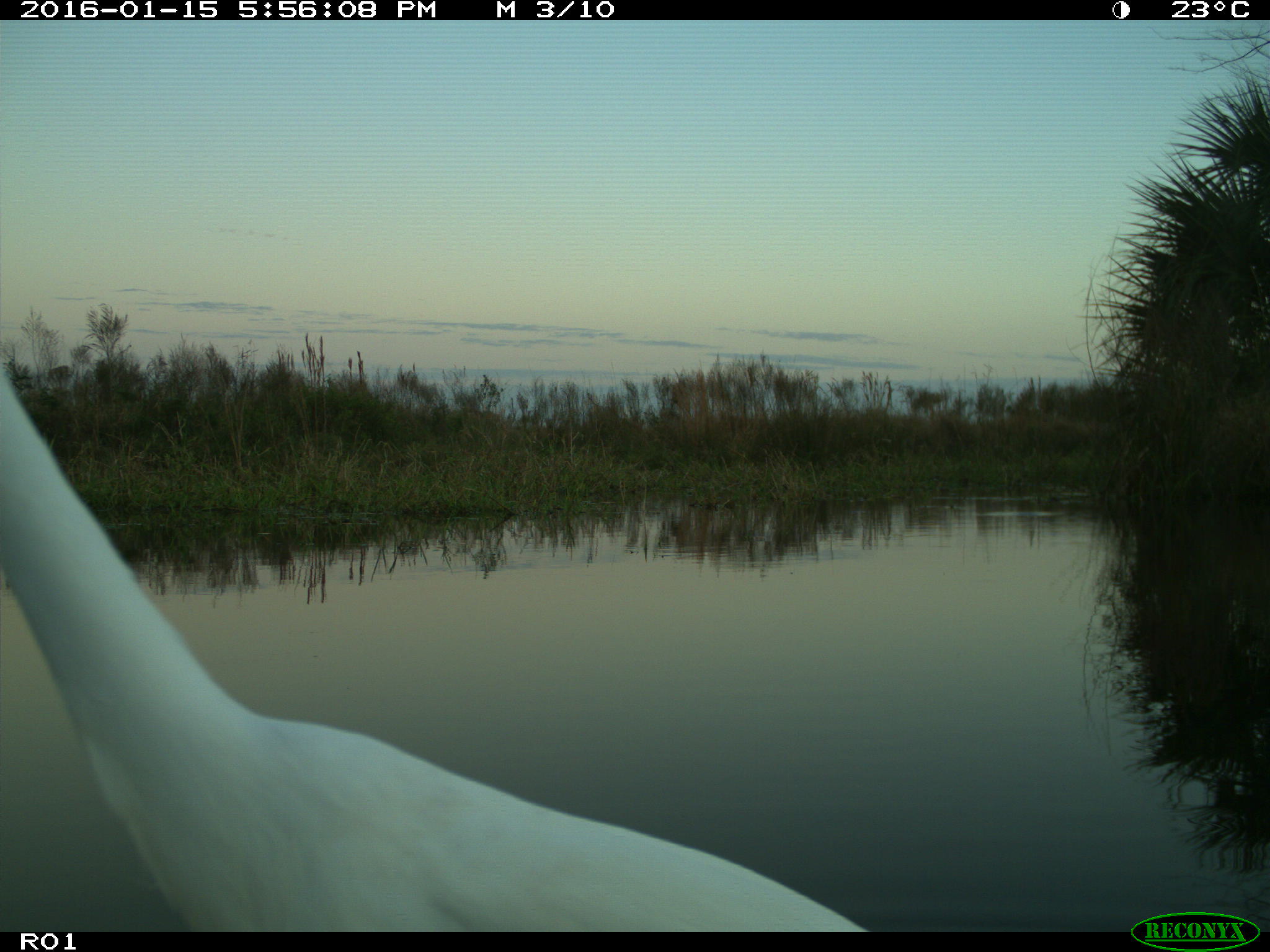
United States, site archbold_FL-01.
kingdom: Animalia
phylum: Chordata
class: Aves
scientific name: Aves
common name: birds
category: unidentified bird